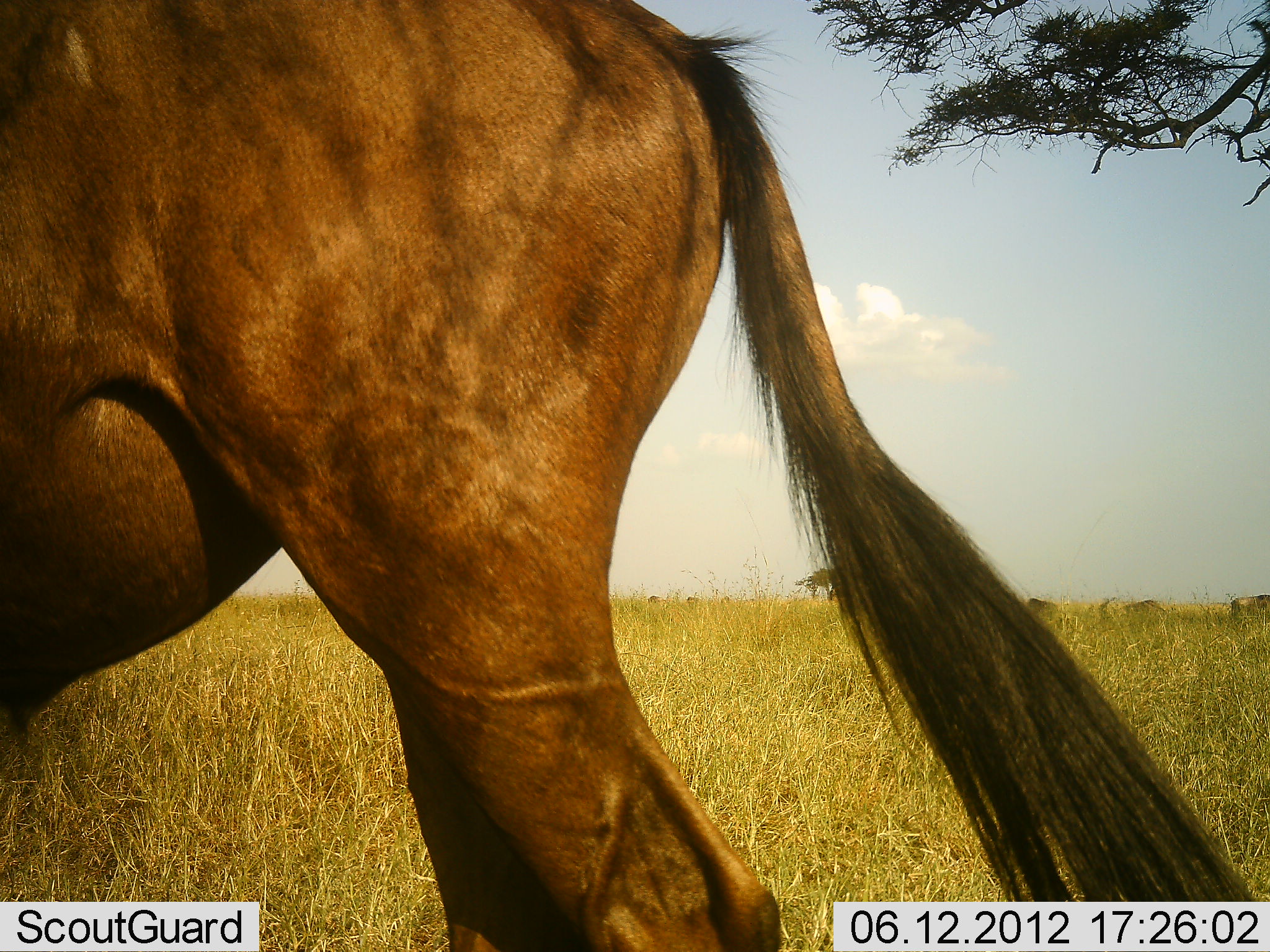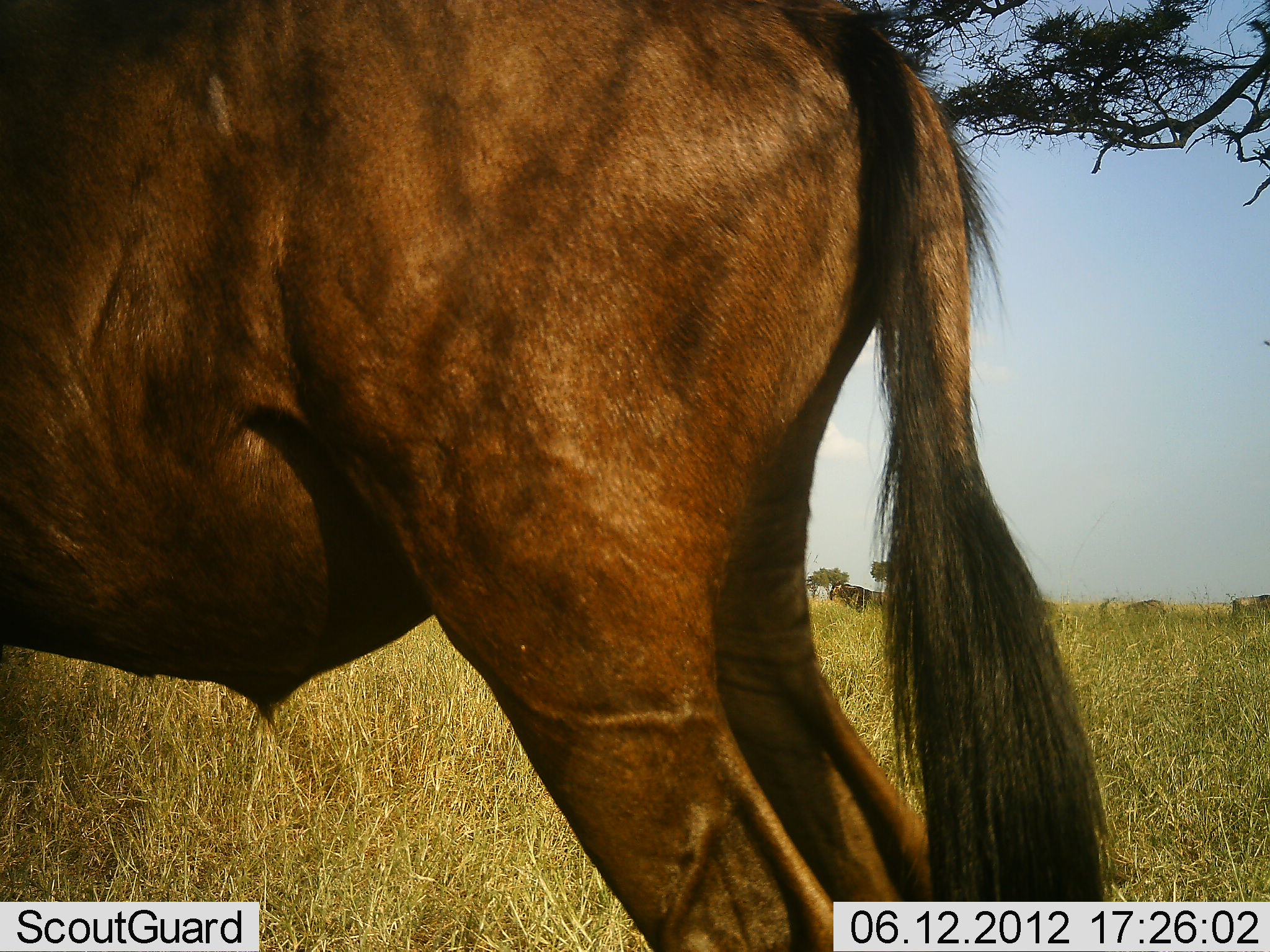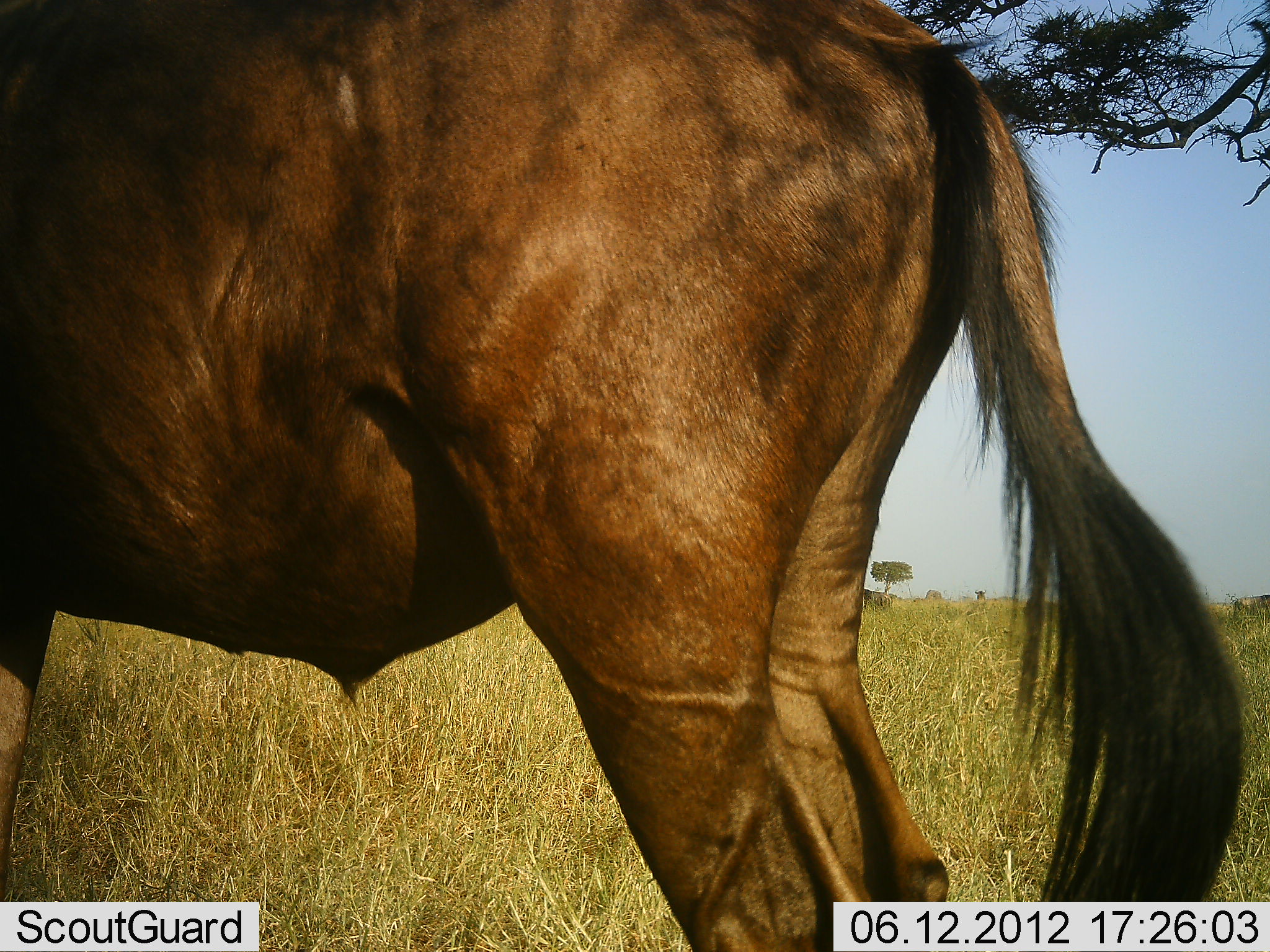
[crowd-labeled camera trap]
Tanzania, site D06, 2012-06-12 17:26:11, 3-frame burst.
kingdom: Animalia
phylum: Chordata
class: Mammalia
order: Artiodactyla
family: Bovidae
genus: Connochaetes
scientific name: Connochaetes taurinus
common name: blue wildebeest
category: wildebeest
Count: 2.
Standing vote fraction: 80%.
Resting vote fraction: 0%.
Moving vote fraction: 20%.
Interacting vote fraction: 0%.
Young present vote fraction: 0%.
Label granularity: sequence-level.